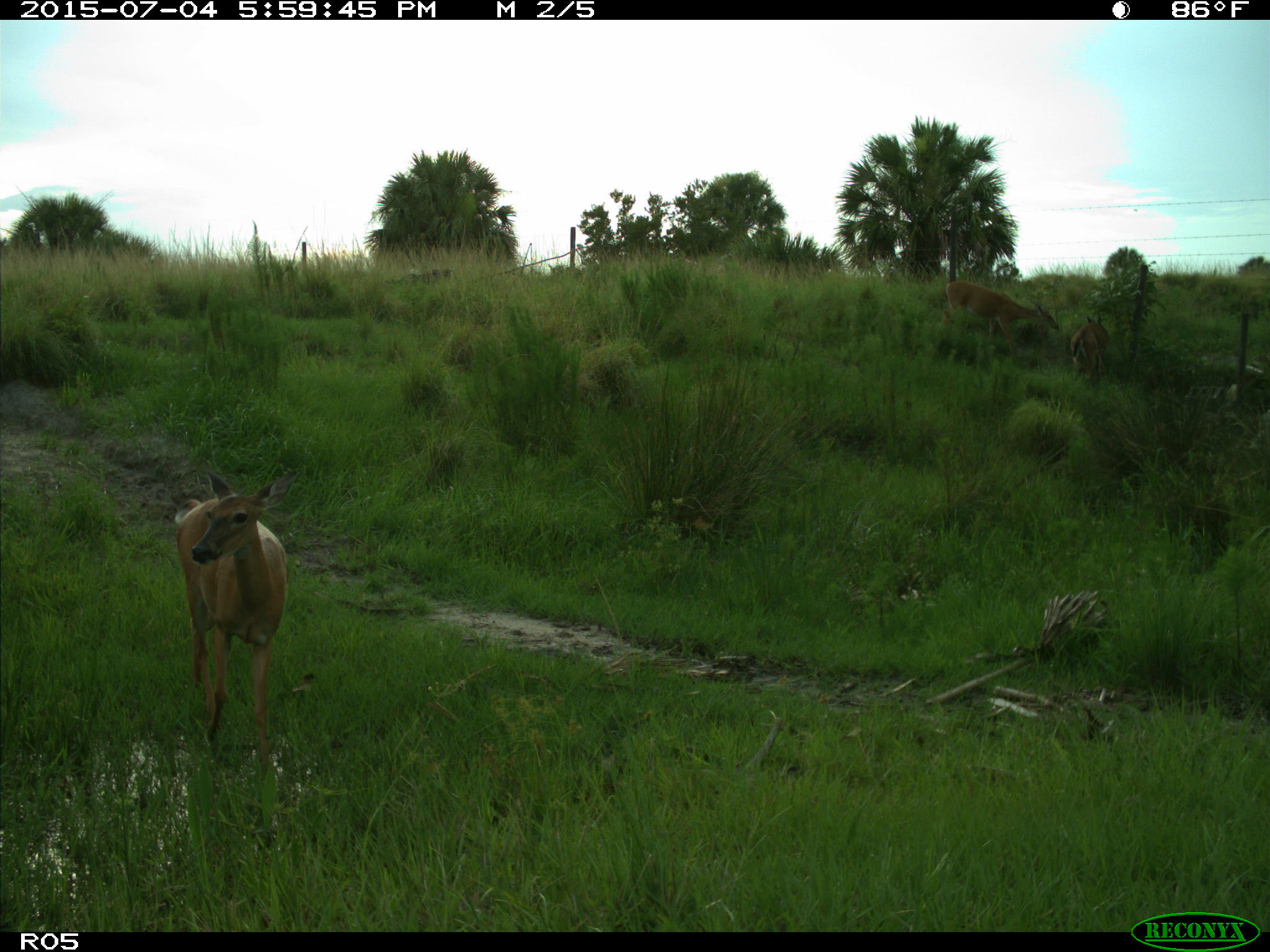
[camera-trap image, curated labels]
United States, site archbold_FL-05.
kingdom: Animalia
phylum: Chordata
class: Mammalia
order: Artiodactyla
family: Cervidae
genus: Odocoileus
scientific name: Odocoileus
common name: deer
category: unidentified deer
Unidentified deer (deer) (Odocoileus).